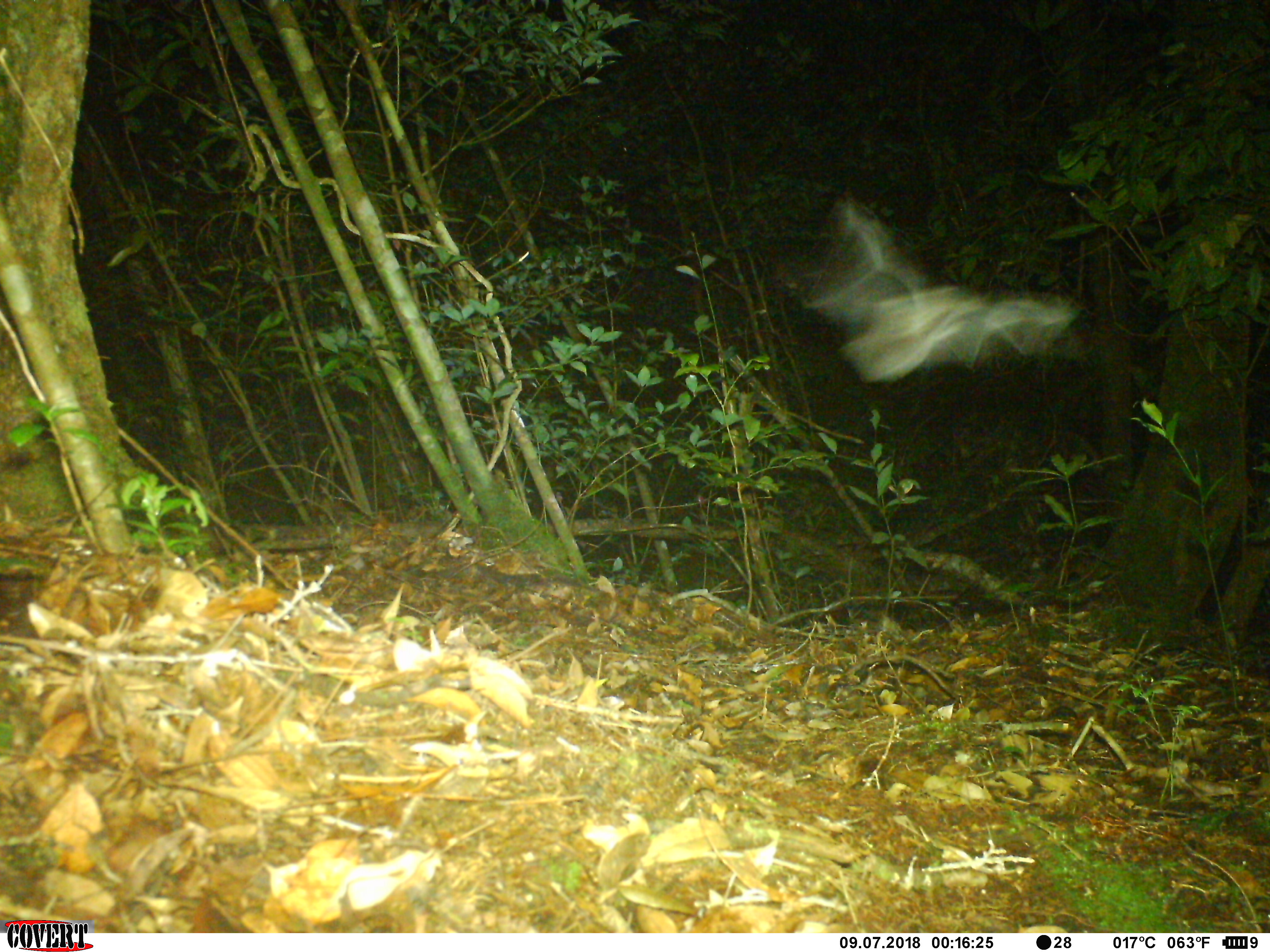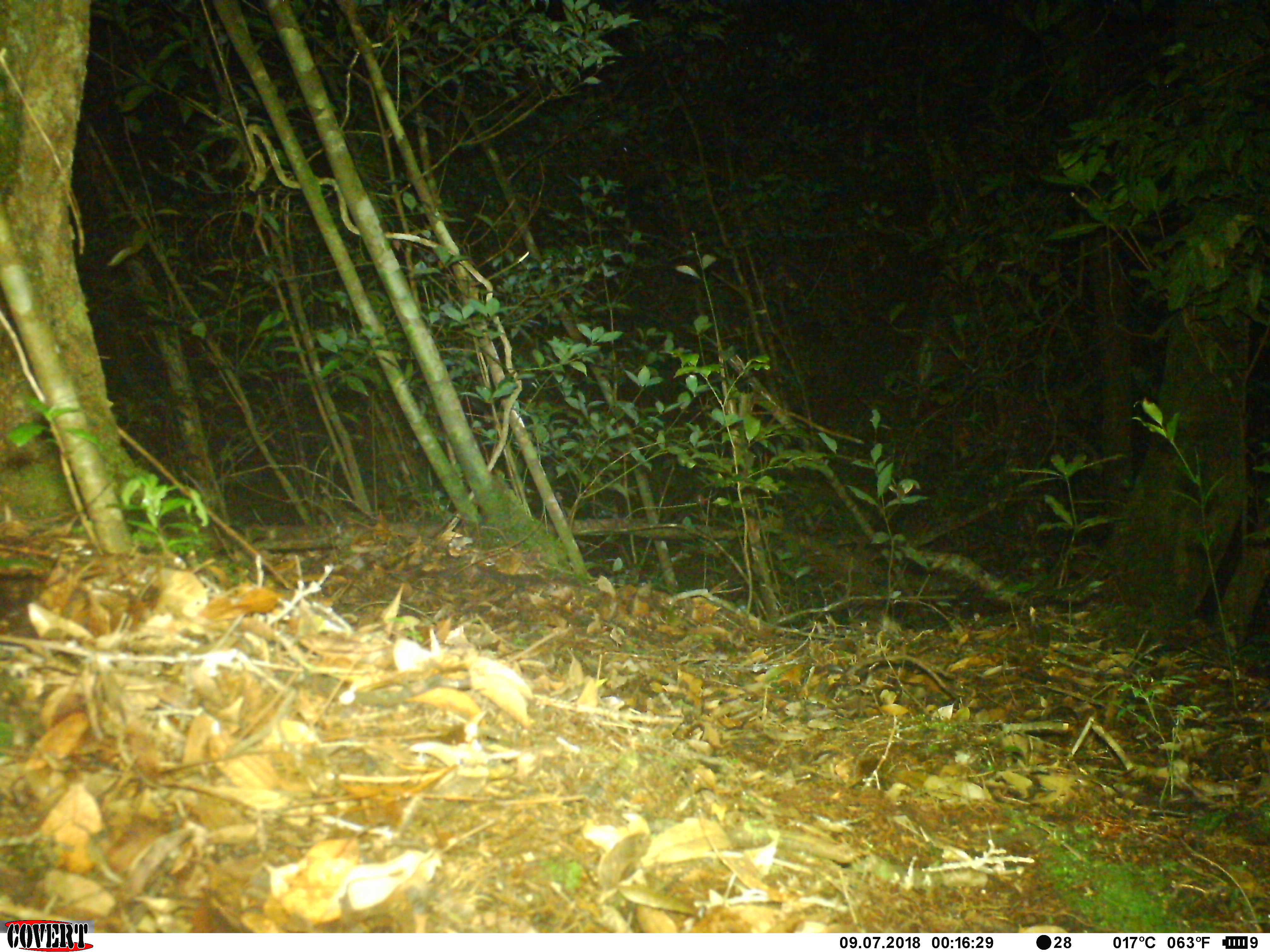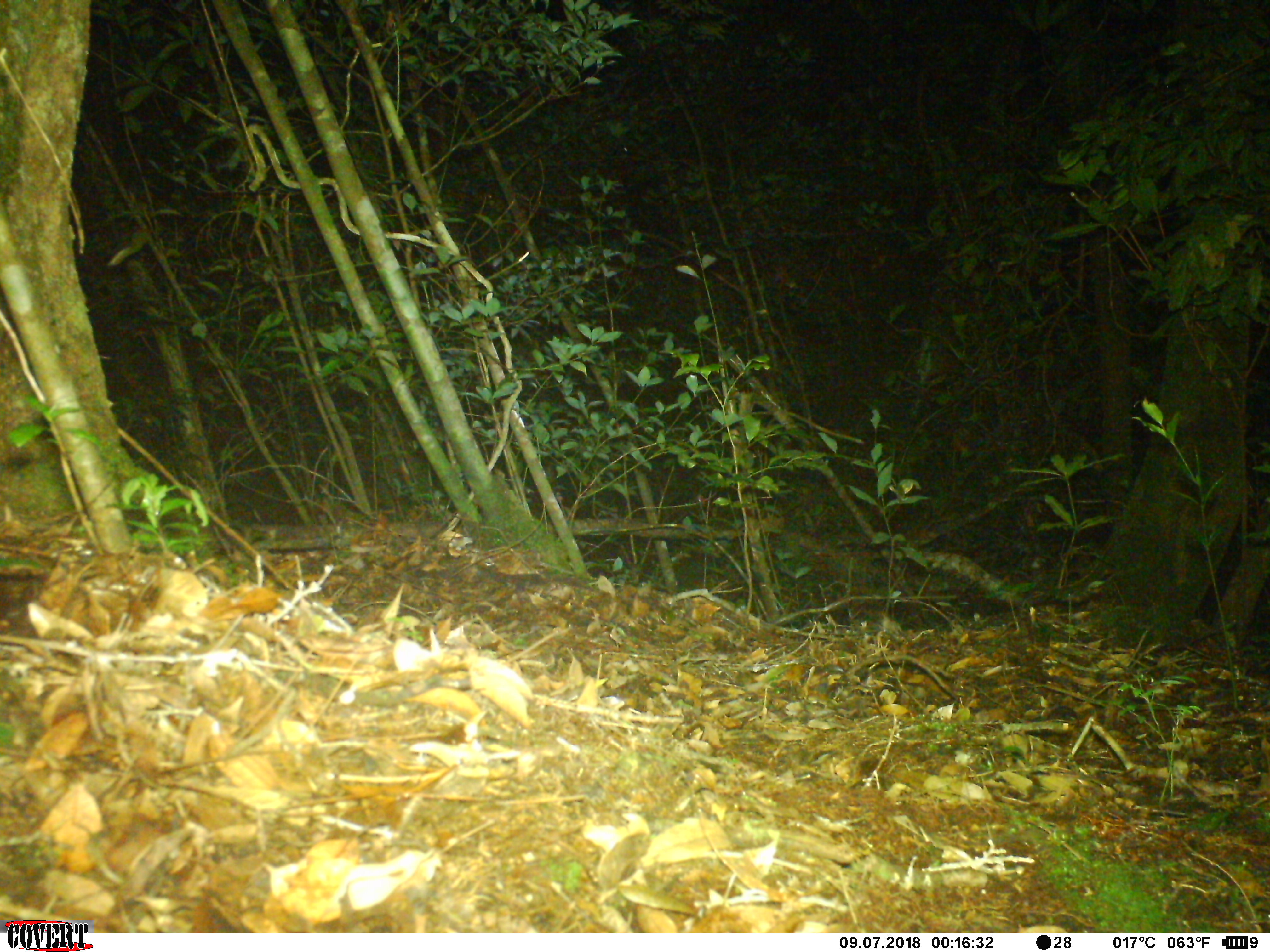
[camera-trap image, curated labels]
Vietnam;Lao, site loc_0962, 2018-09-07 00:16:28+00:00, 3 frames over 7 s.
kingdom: Animalia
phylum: Chordata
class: Mammalia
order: Chiroptera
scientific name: Chiroptera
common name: bat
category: unidentified bat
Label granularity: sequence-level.